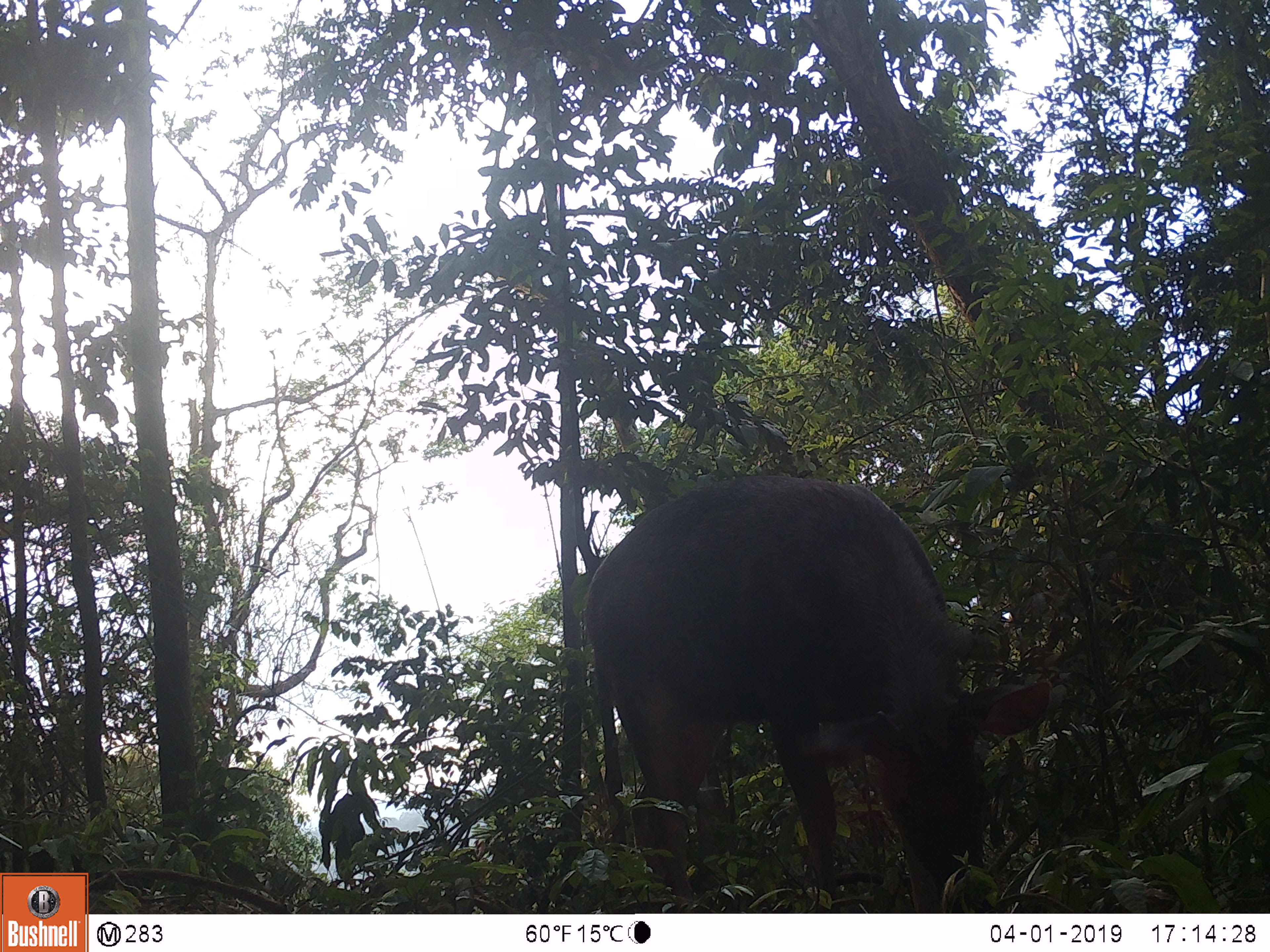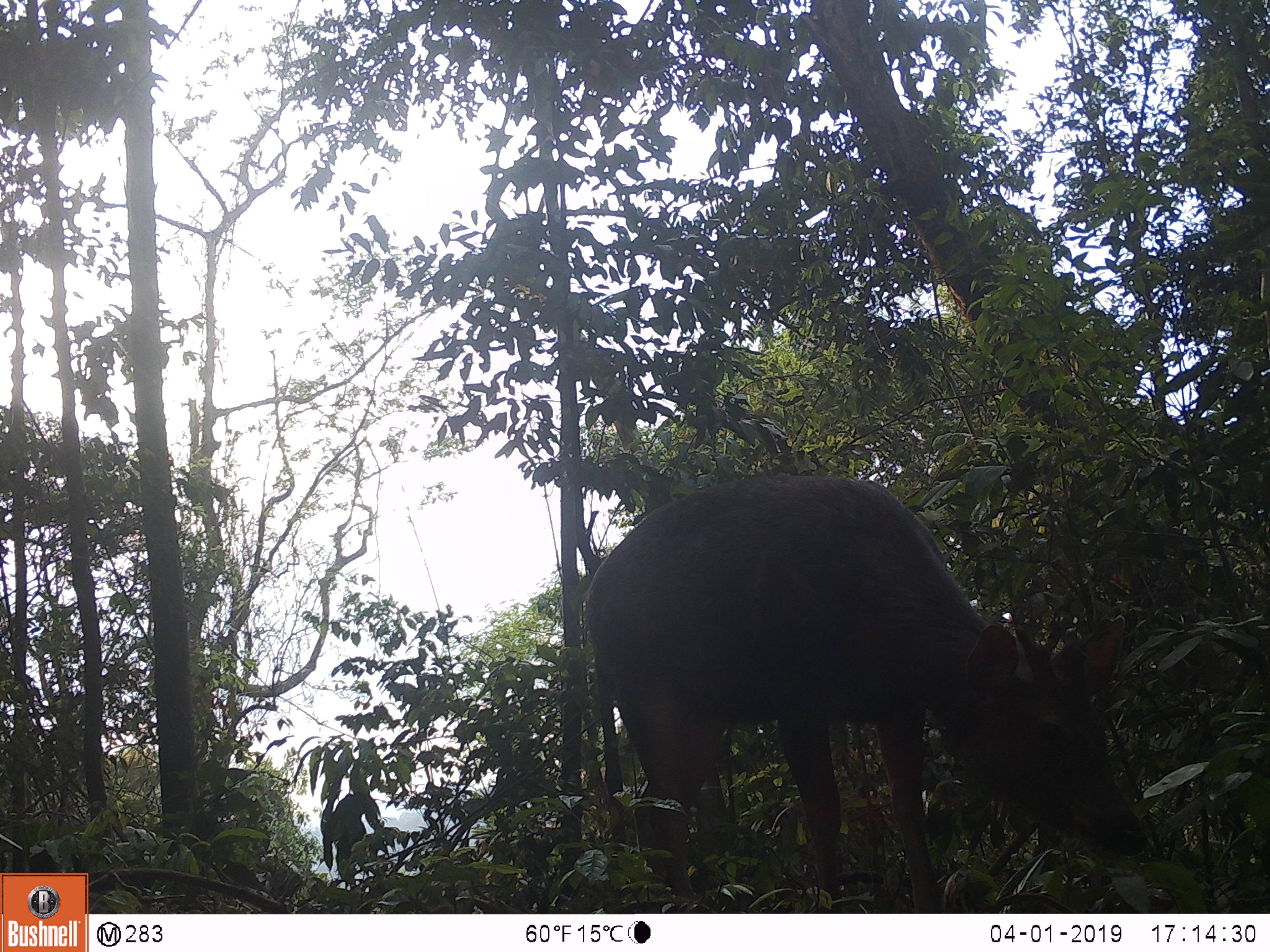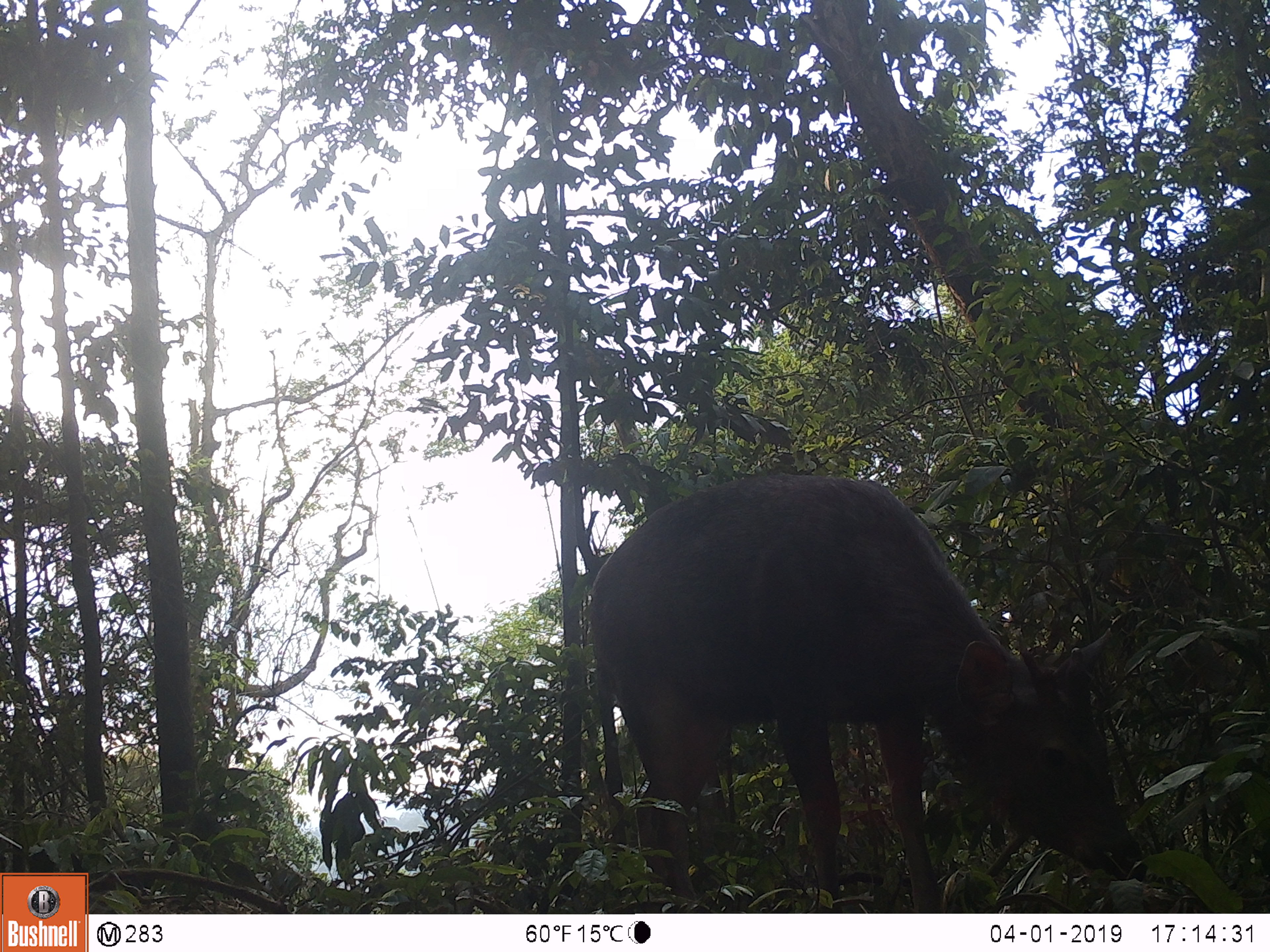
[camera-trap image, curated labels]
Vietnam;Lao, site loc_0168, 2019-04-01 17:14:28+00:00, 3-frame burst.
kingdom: Animalia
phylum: Chordata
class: Mammalia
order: Artiodactyla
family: Cervidae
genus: Rusa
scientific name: Rusa unicolor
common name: sambar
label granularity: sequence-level